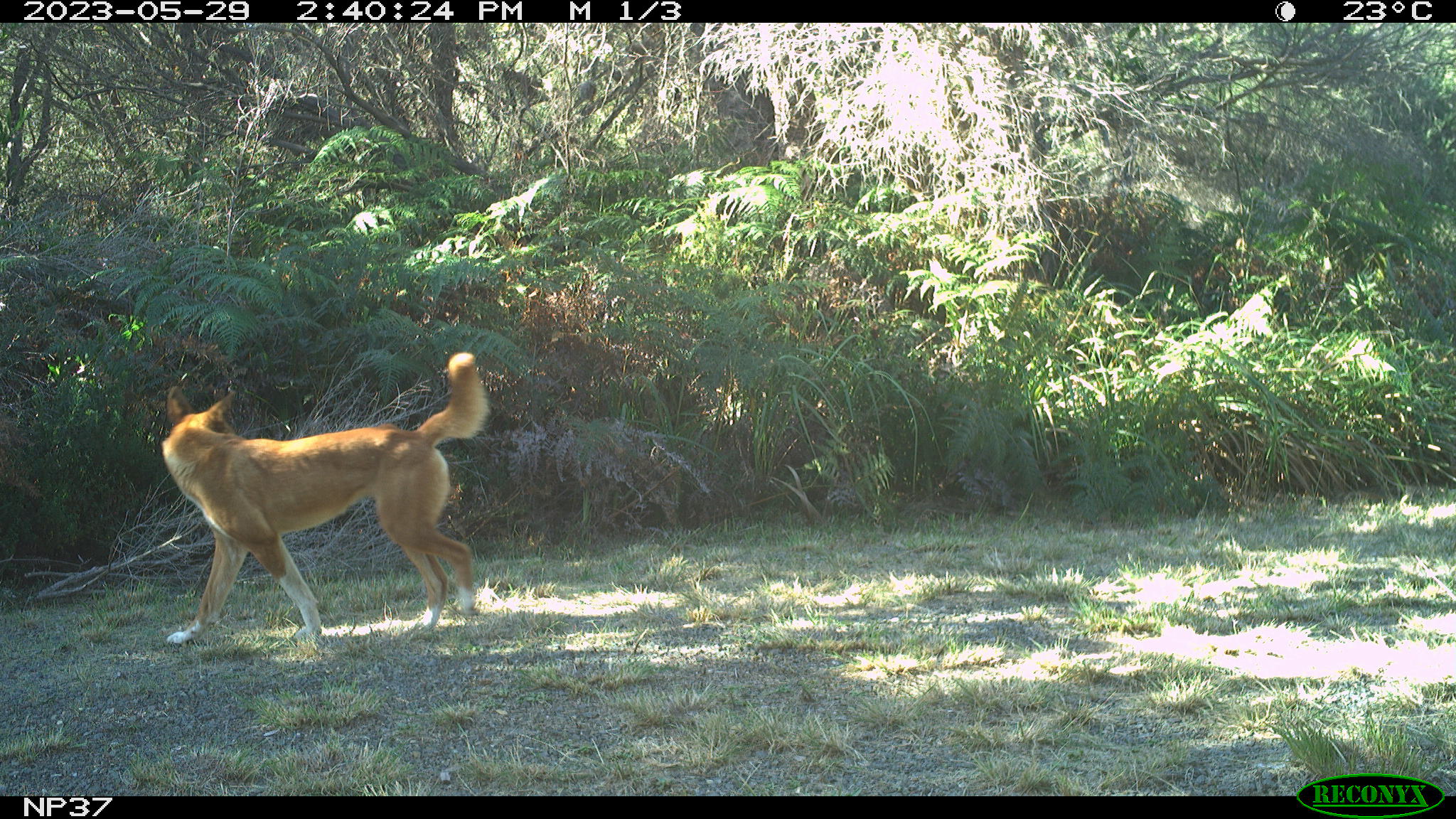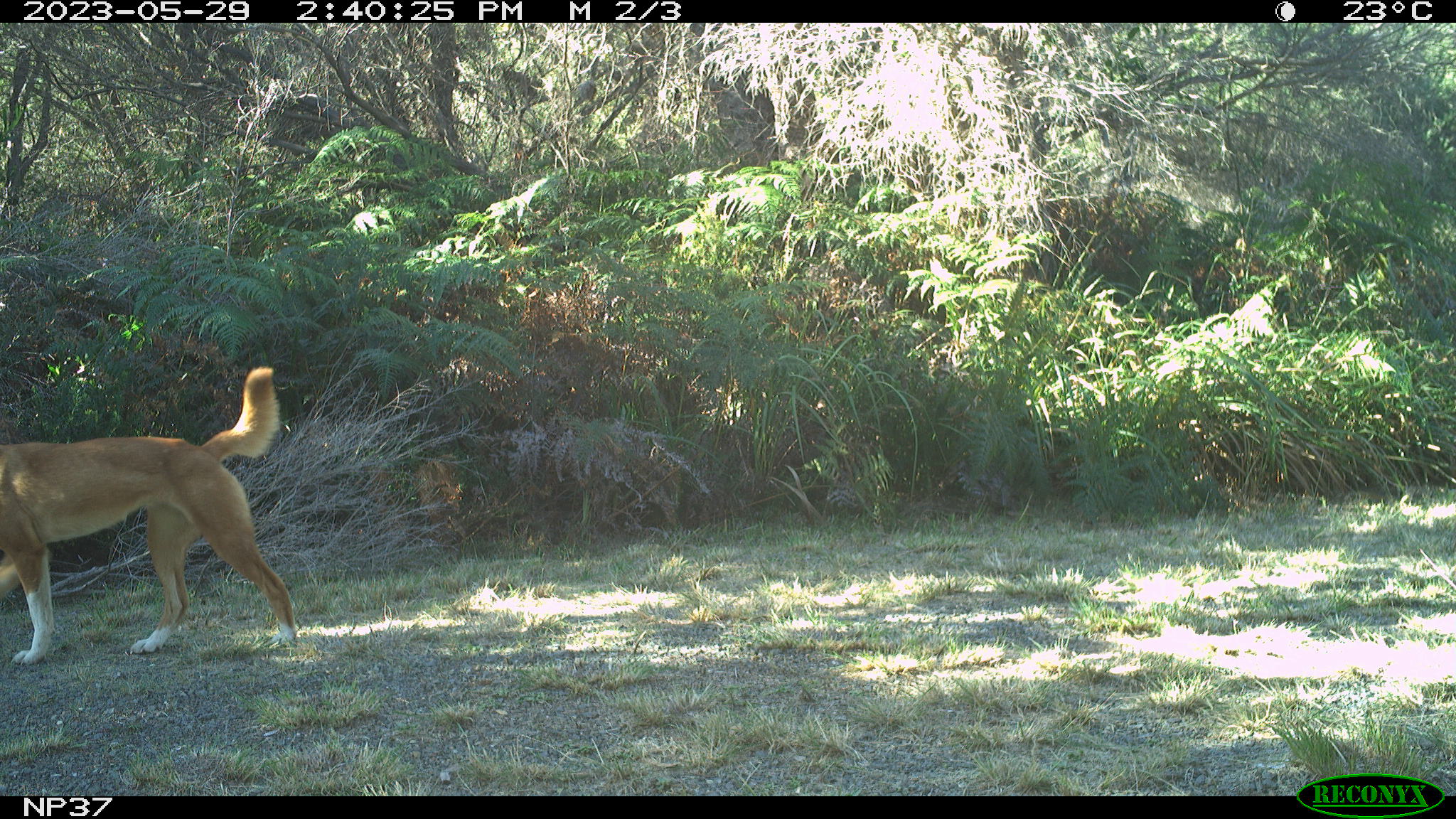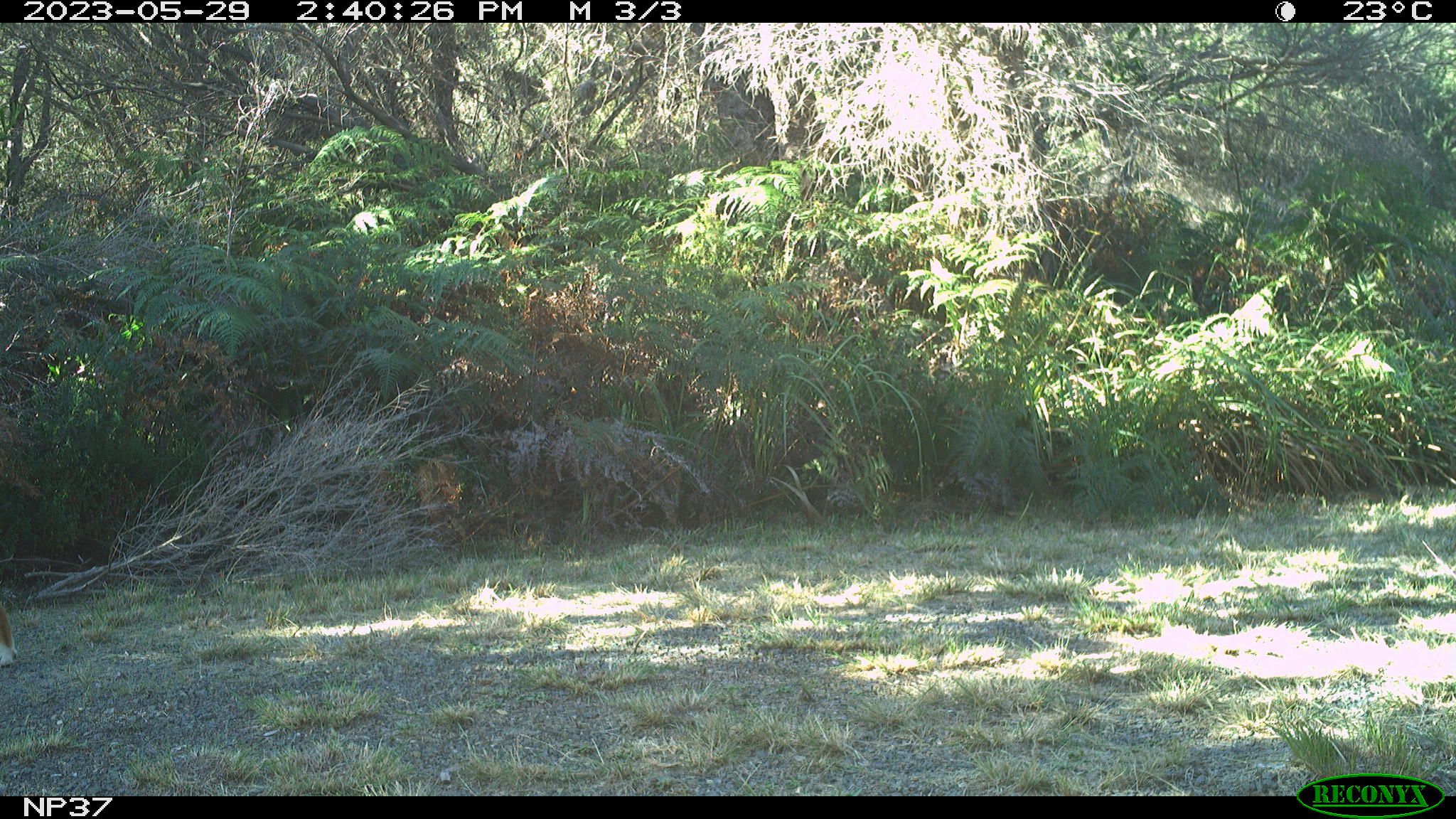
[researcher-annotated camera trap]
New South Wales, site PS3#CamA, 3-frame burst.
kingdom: Animalia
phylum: Chordata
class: Mammalia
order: Carnivora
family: Canidae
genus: Canis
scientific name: Canis familiaris dingo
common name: dingo